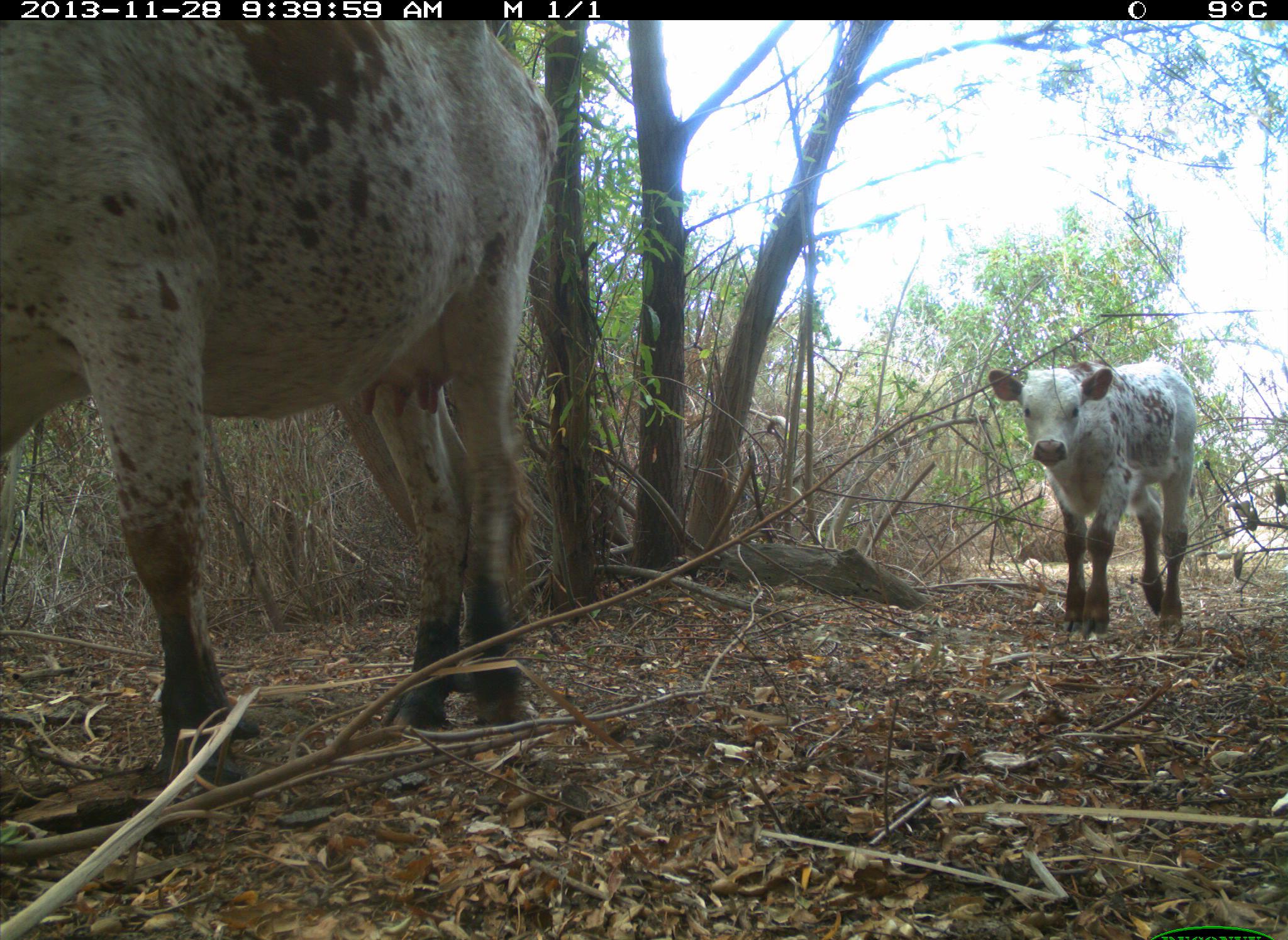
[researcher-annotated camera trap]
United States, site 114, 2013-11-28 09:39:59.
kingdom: Animalia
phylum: Chordata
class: Mammalia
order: Artiodactyla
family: Bovidae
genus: Bos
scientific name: Bos taurus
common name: cow